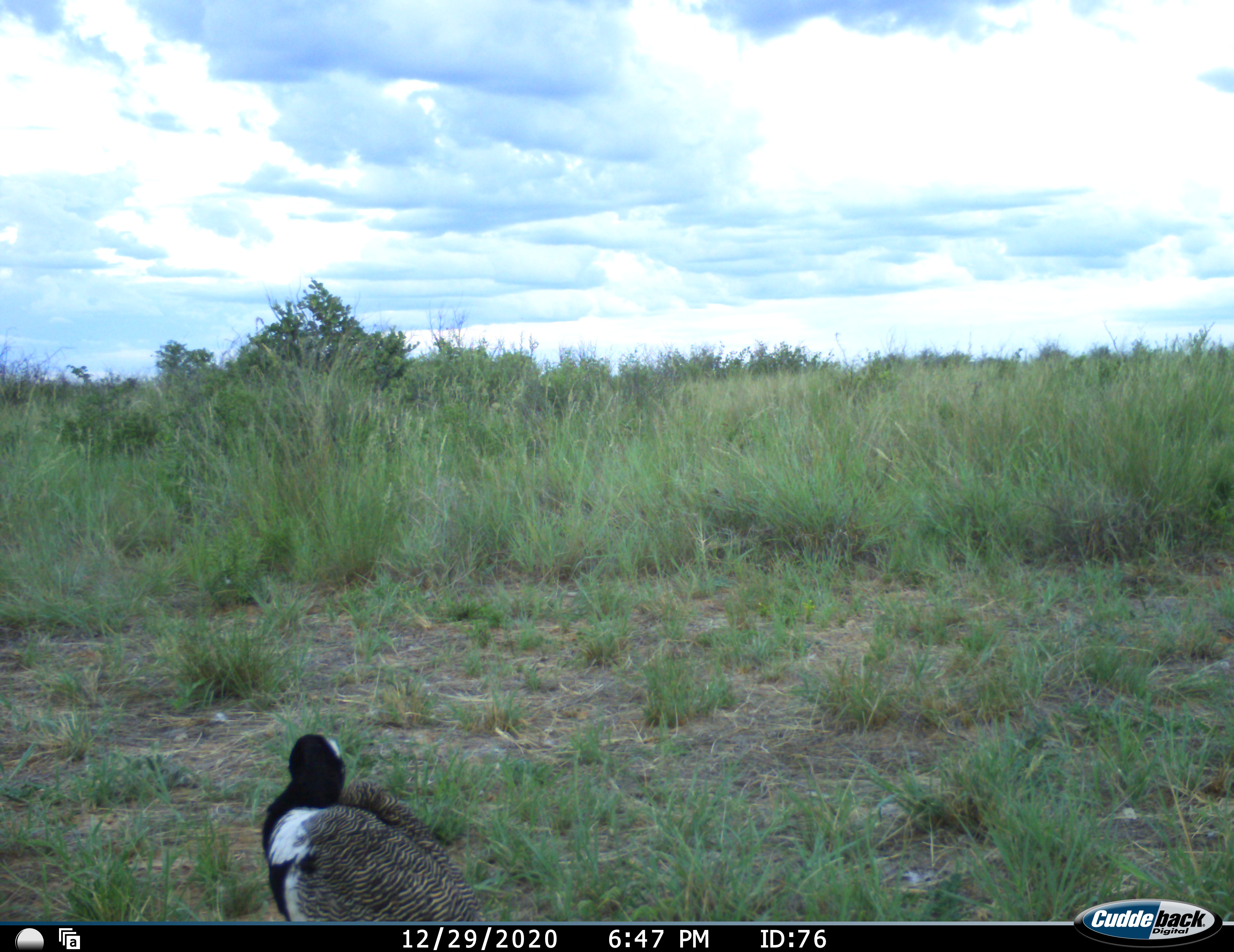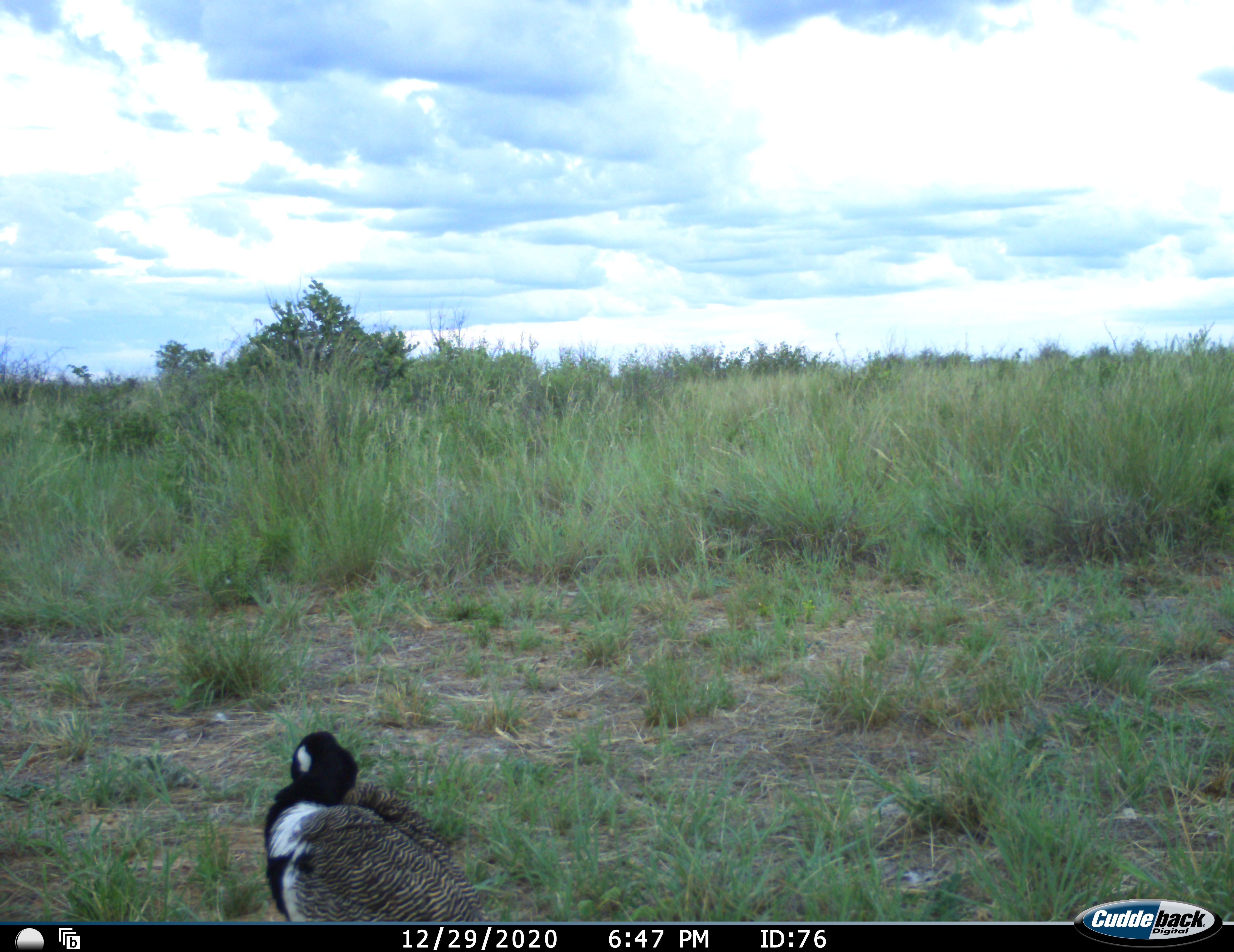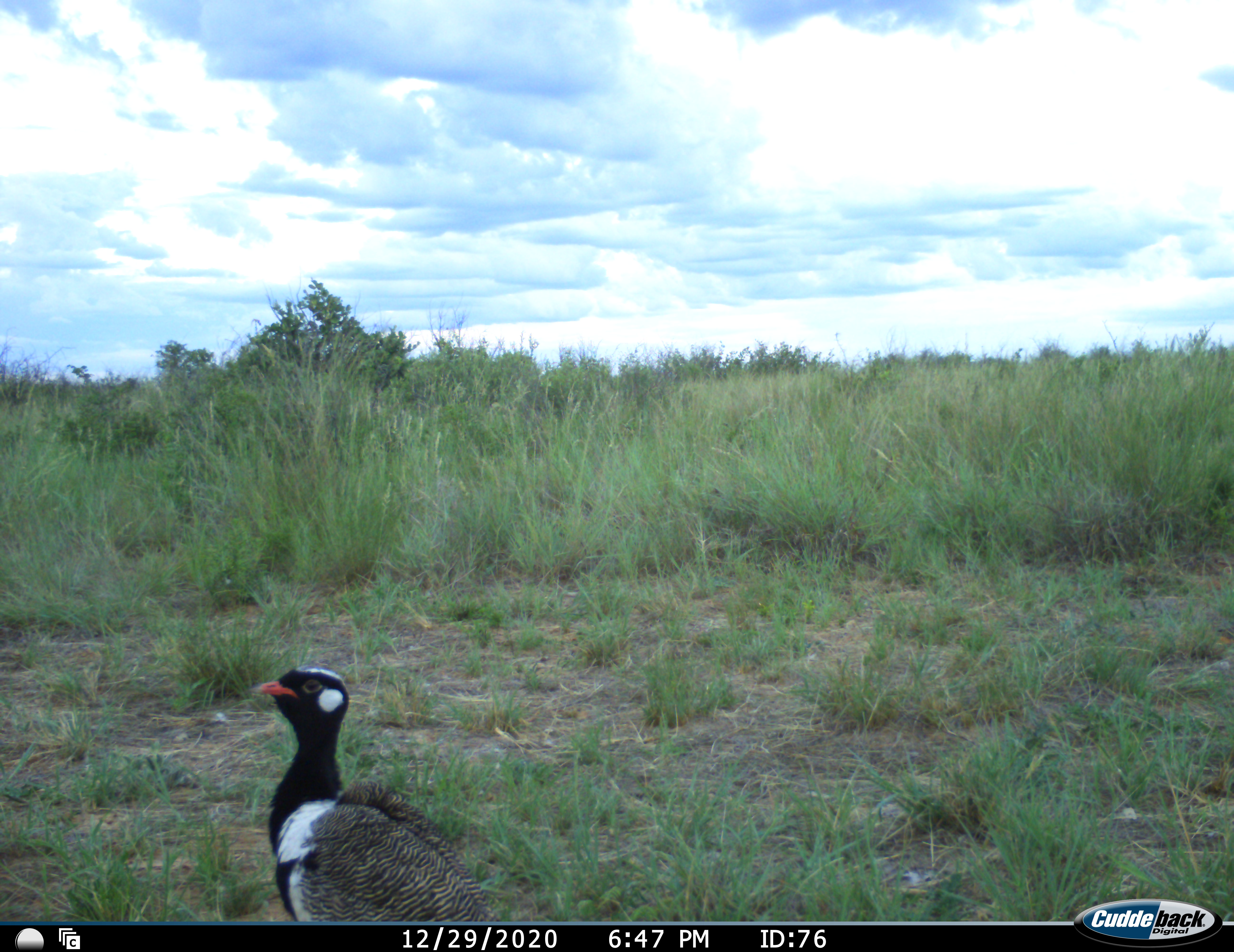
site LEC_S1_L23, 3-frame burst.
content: unidentified animal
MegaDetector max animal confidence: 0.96